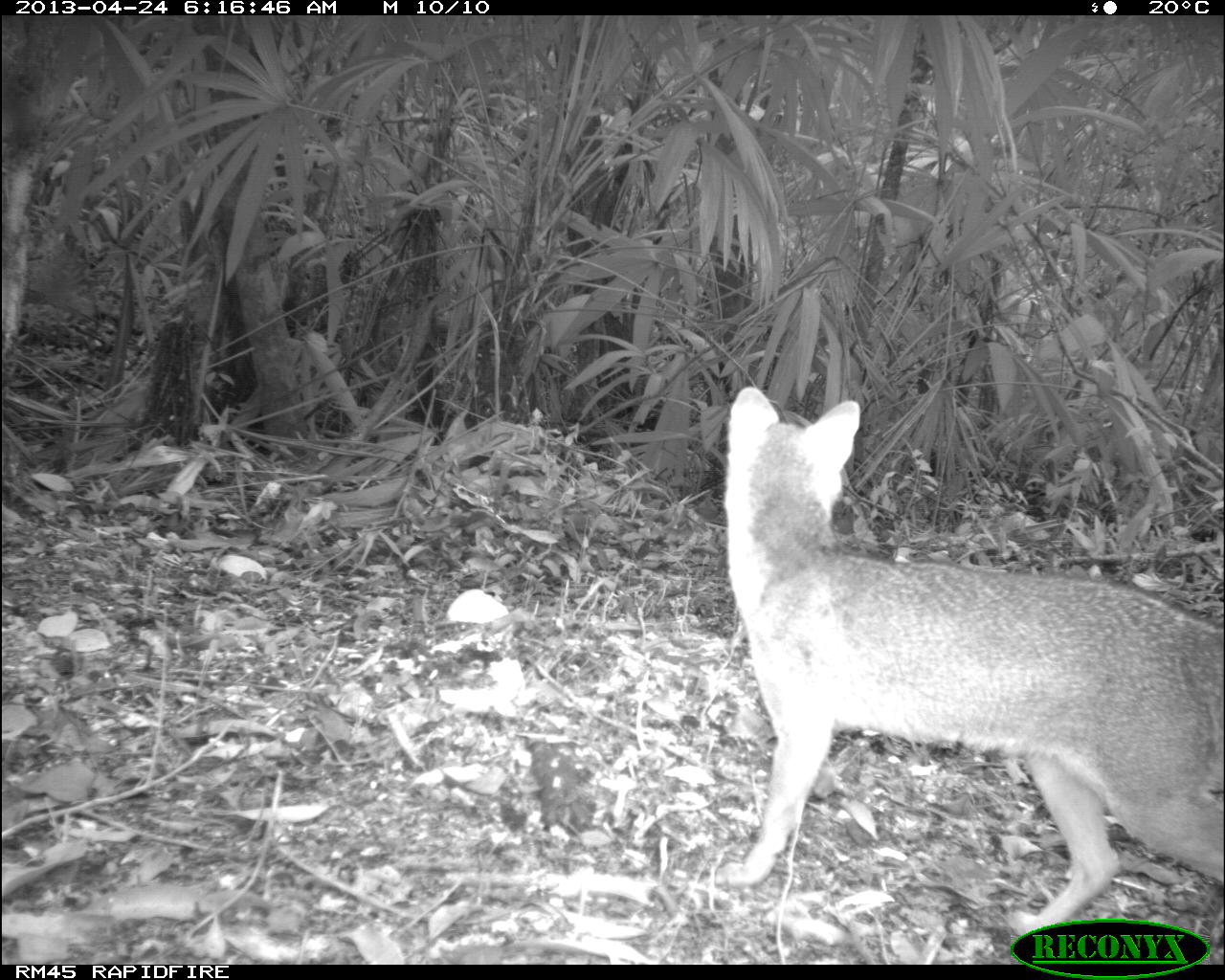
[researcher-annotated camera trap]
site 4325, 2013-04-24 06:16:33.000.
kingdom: Animalia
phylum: Chordata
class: Mammalia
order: Carnivora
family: Canidae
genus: Urocyon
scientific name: Urocyon cinereoargenteus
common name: gray fox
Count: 1.